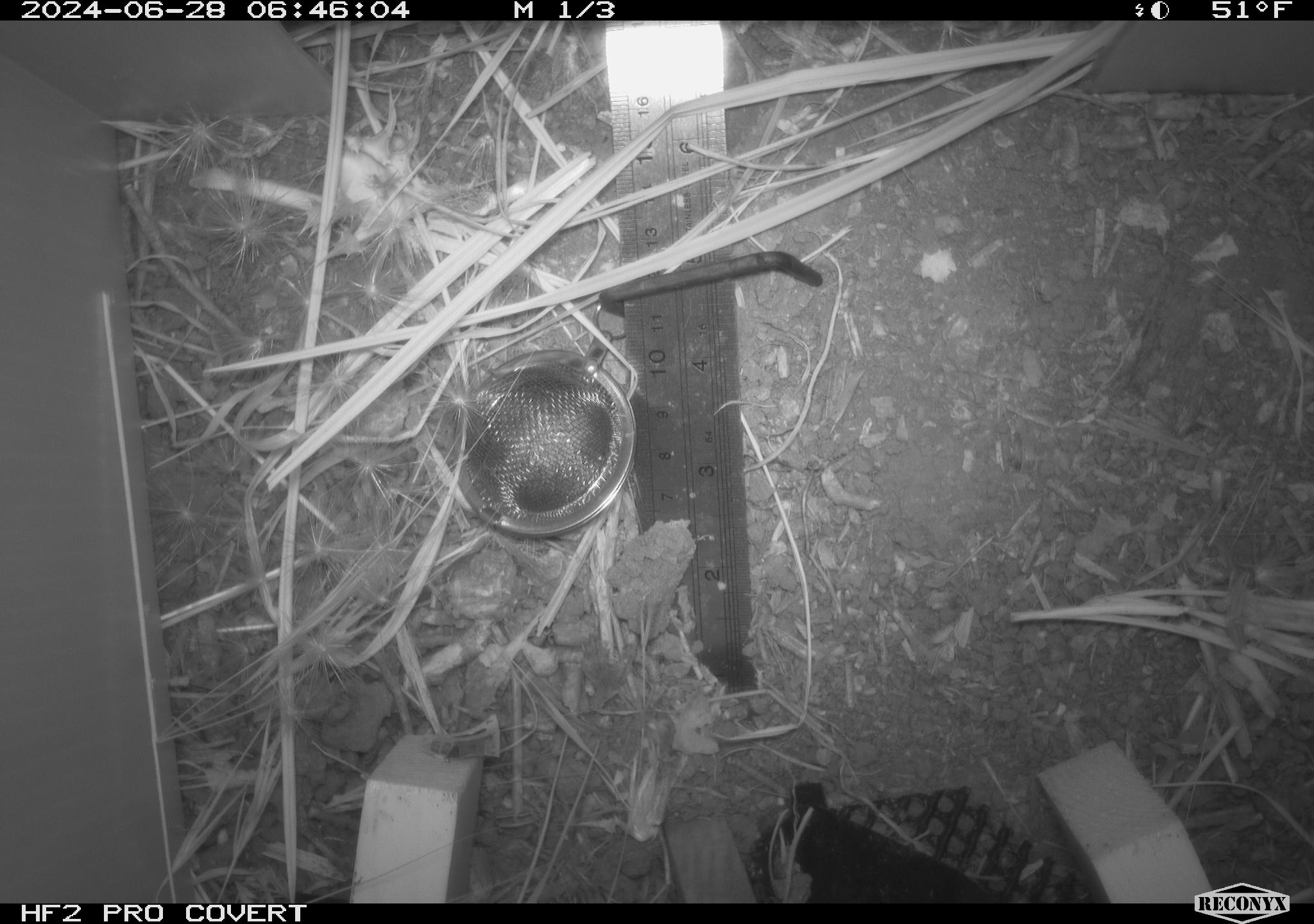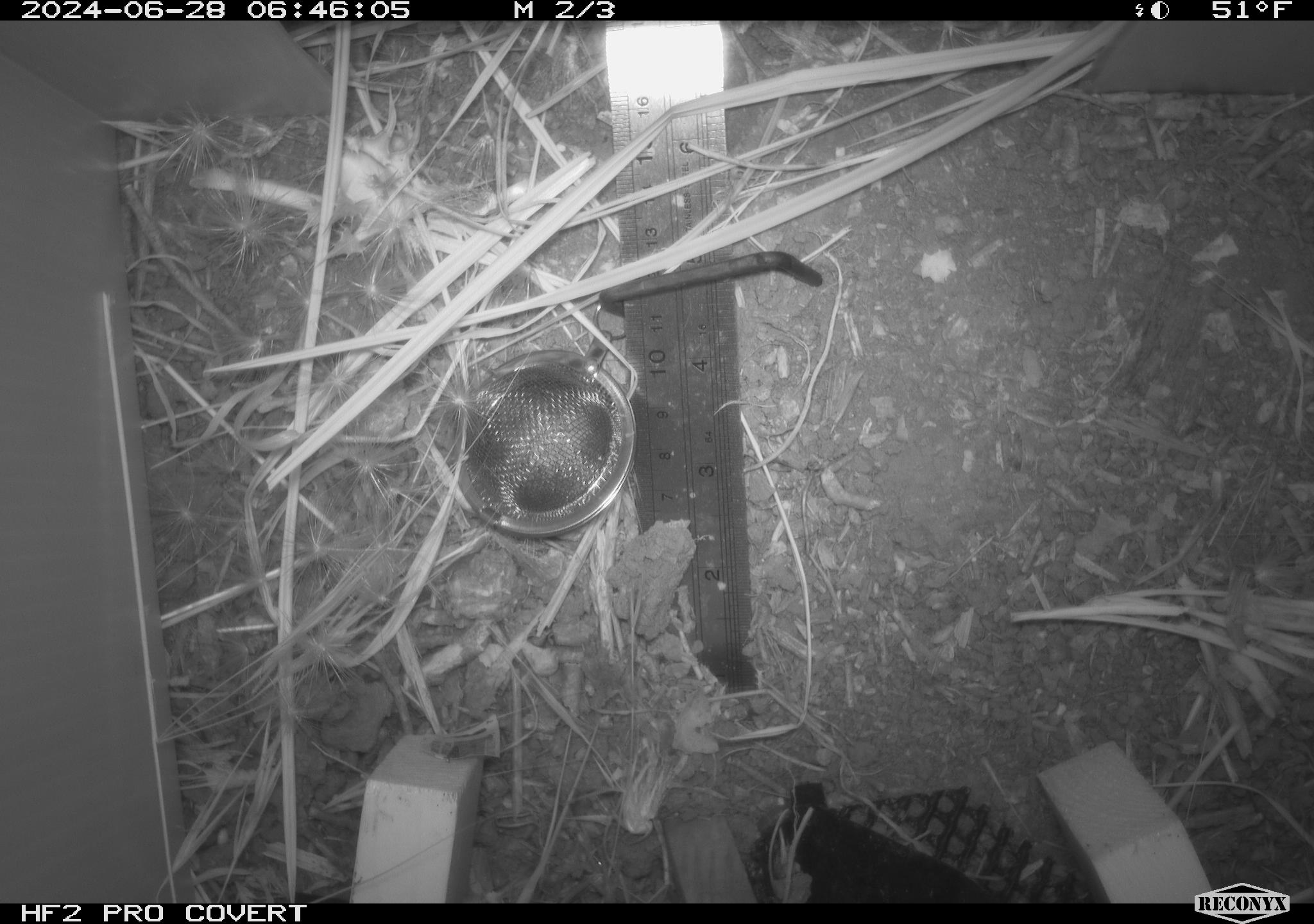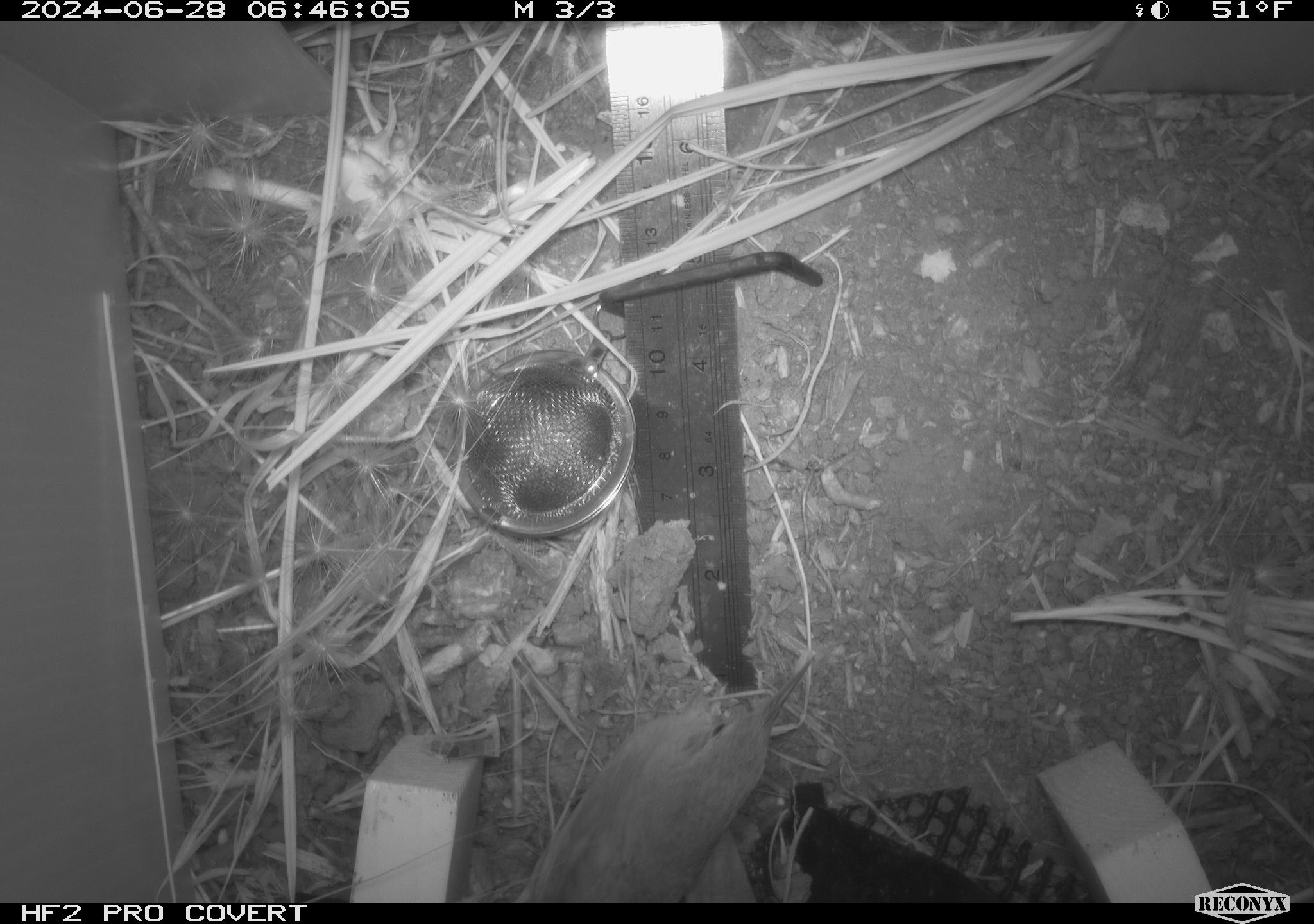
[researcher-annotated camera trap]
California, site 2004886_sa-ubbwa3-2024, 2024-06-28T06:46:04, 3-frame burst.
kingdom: Animalia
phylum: Chordata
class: Aves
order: Passeriformes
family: Troglodytidae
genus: Troglodytes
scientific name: Troglodytes aedon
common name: house wren